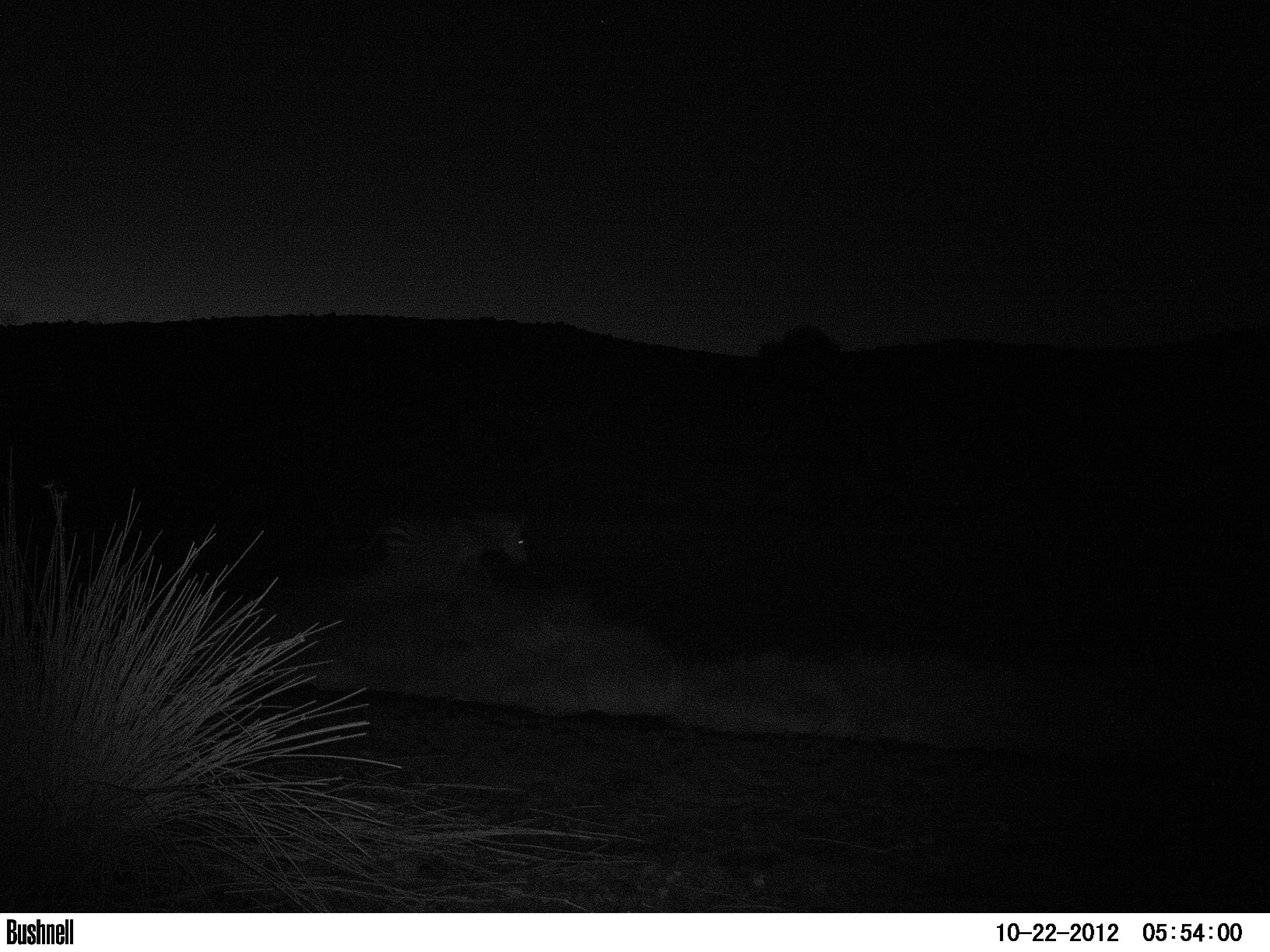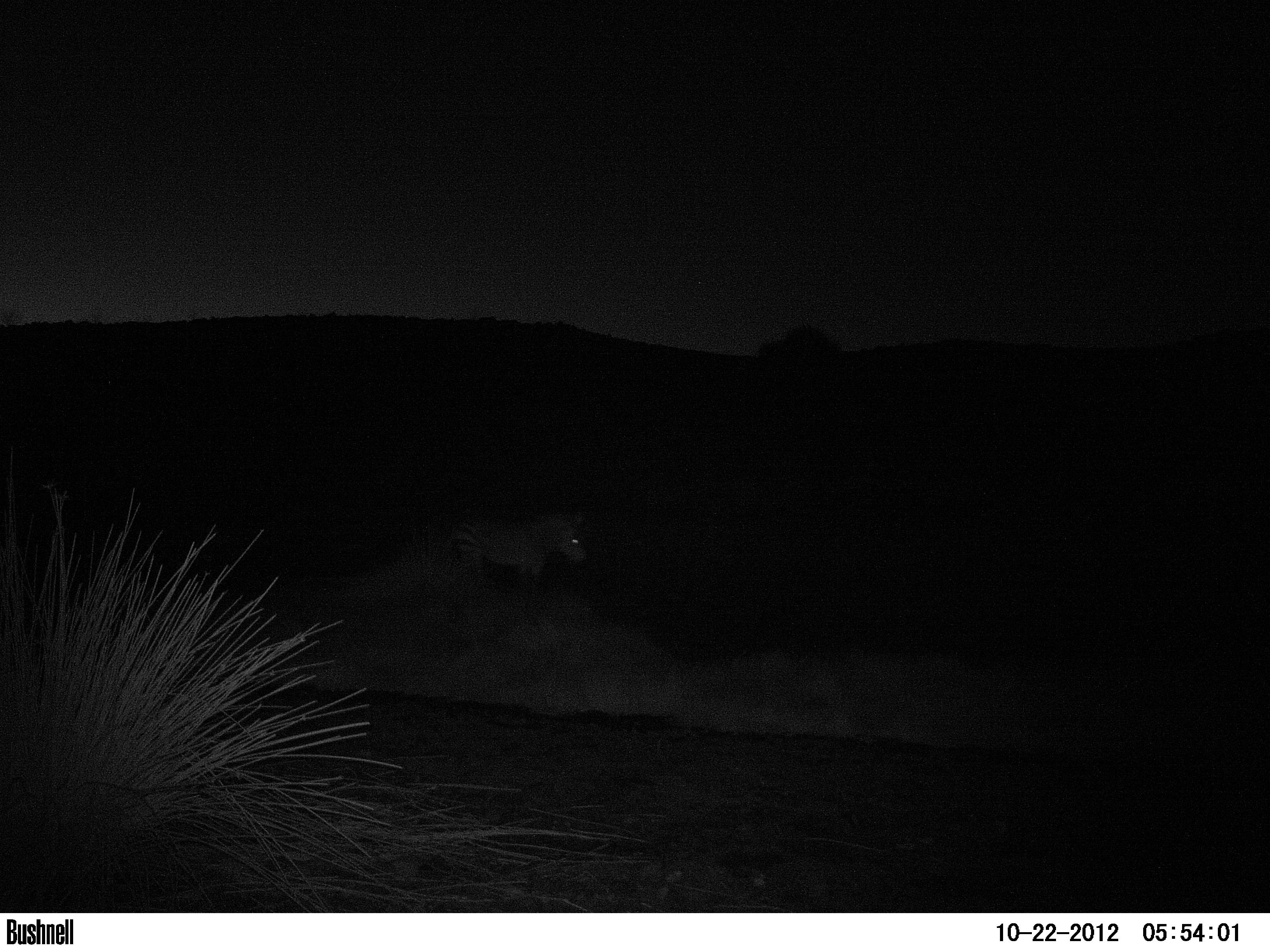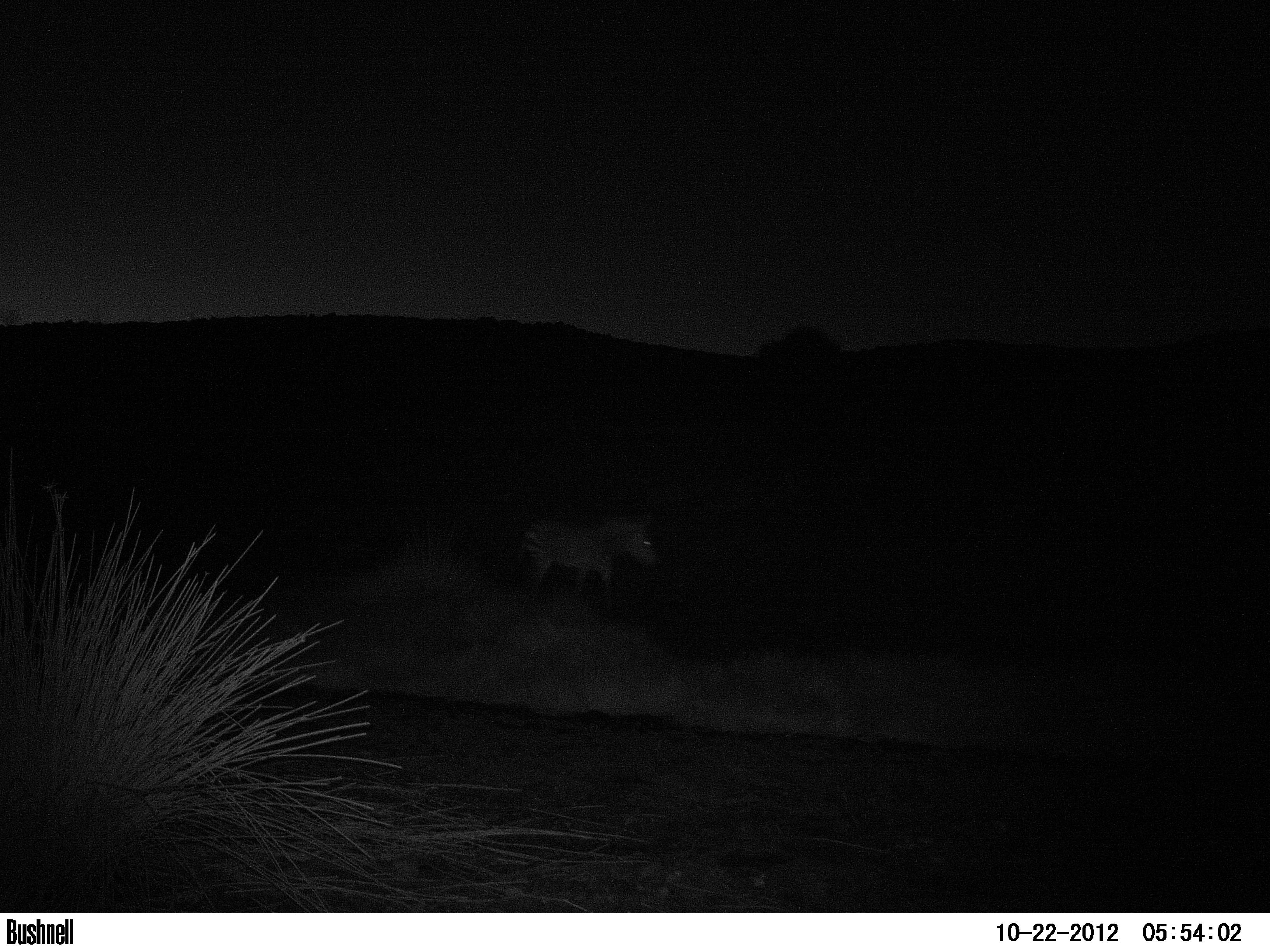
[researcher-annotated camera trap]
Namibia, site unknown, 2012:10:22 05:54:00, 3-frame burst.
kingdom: Animalia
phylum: Chordata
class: Mammalia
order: Perissodactyla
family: Equidae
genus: Equus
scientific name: Equus zebra hartmannae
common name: hartmann's mountain zebra